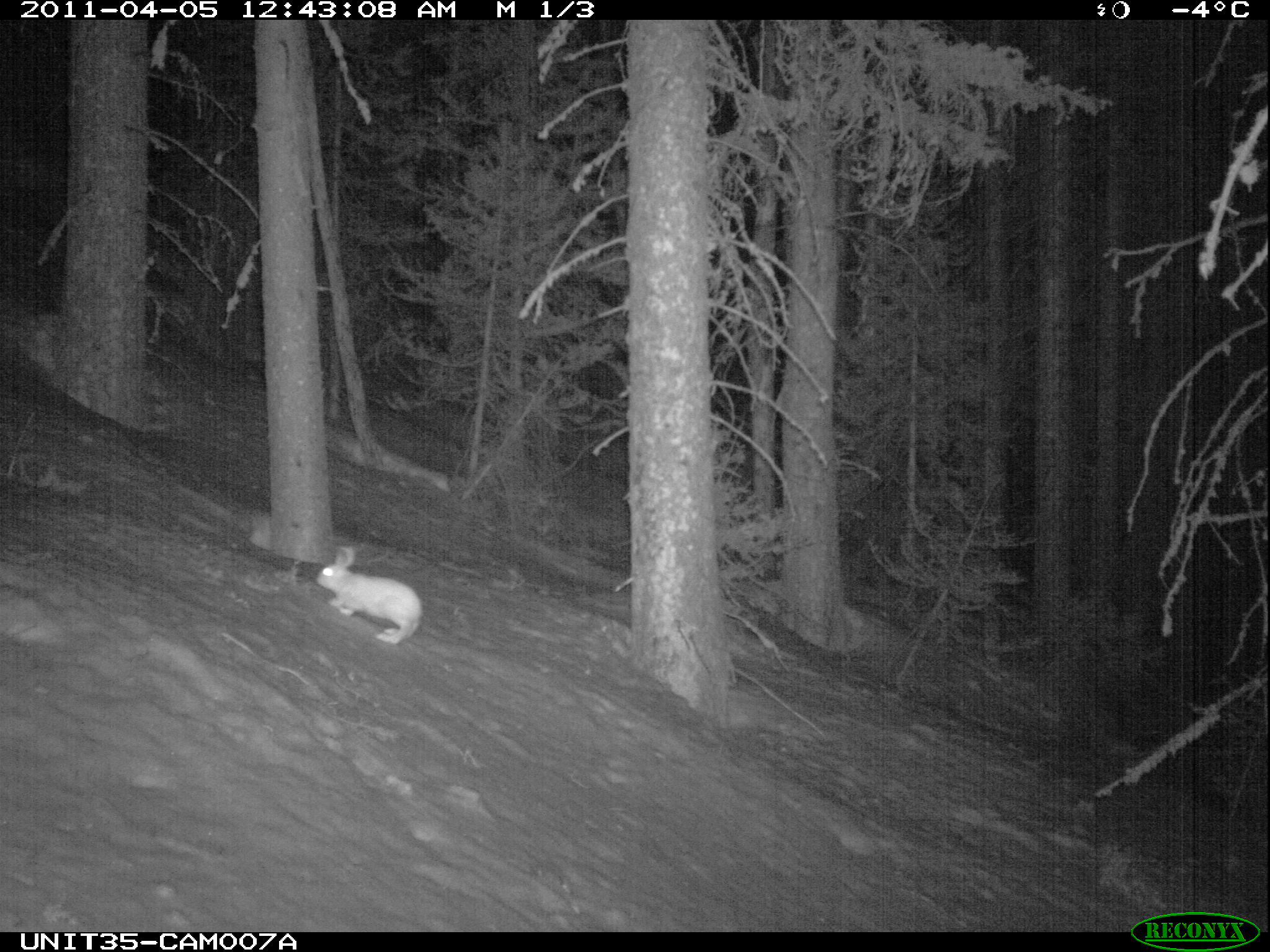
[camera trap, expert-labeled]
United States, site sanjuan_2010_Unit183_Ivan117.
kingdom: Animalia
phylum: Chordata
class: Mammalia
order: Lagomorpha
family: Leporidae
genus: Lepus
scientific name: Lepus americanus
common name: snowshoe hare